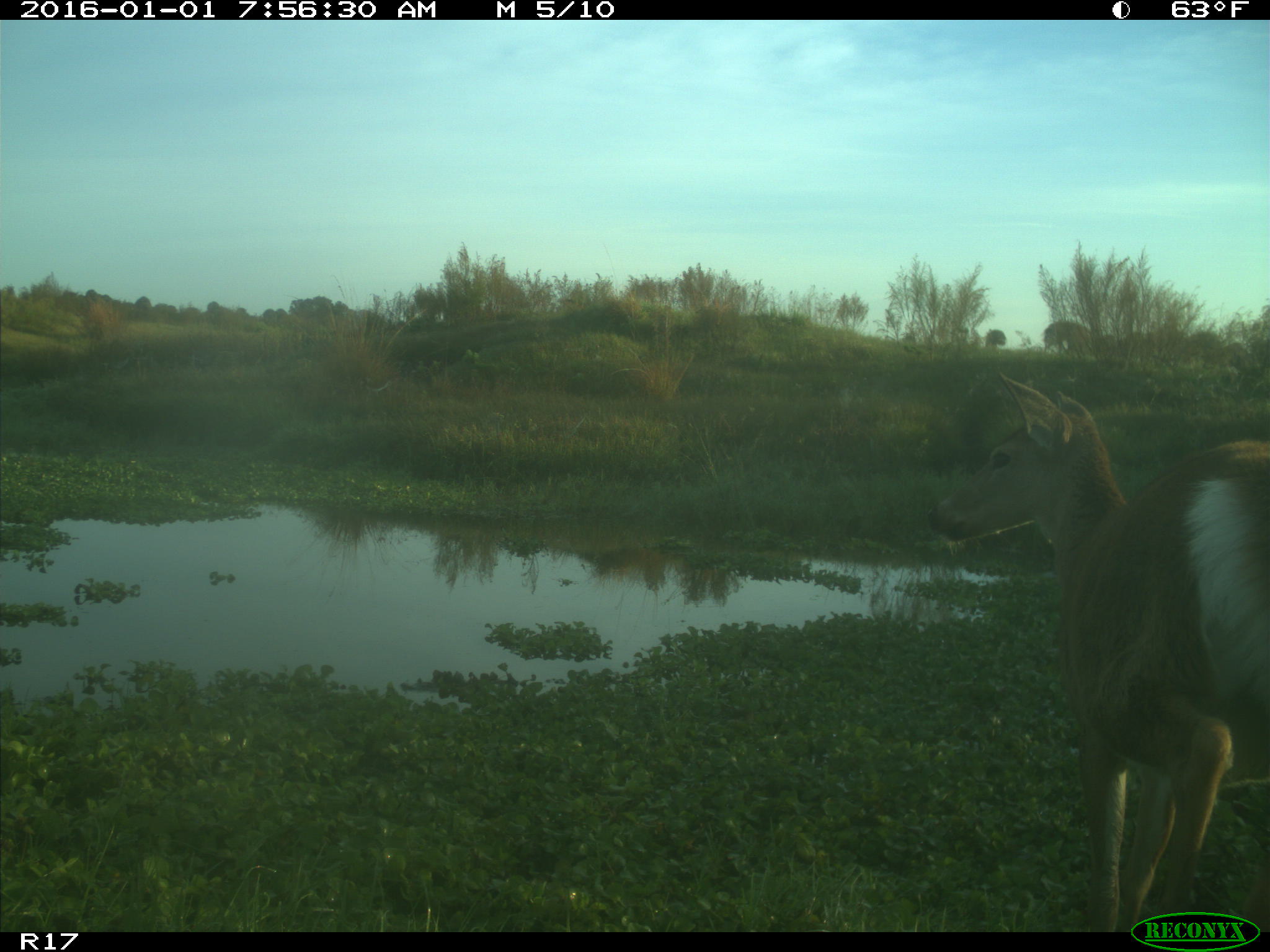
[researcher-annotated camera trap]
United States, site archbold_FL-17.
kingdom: Animalia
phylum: Chordata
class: Mammalia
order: Artiodactyla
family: Cervidae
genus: Odocoileus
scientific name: Odocoileus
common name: deer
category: unidentified deer